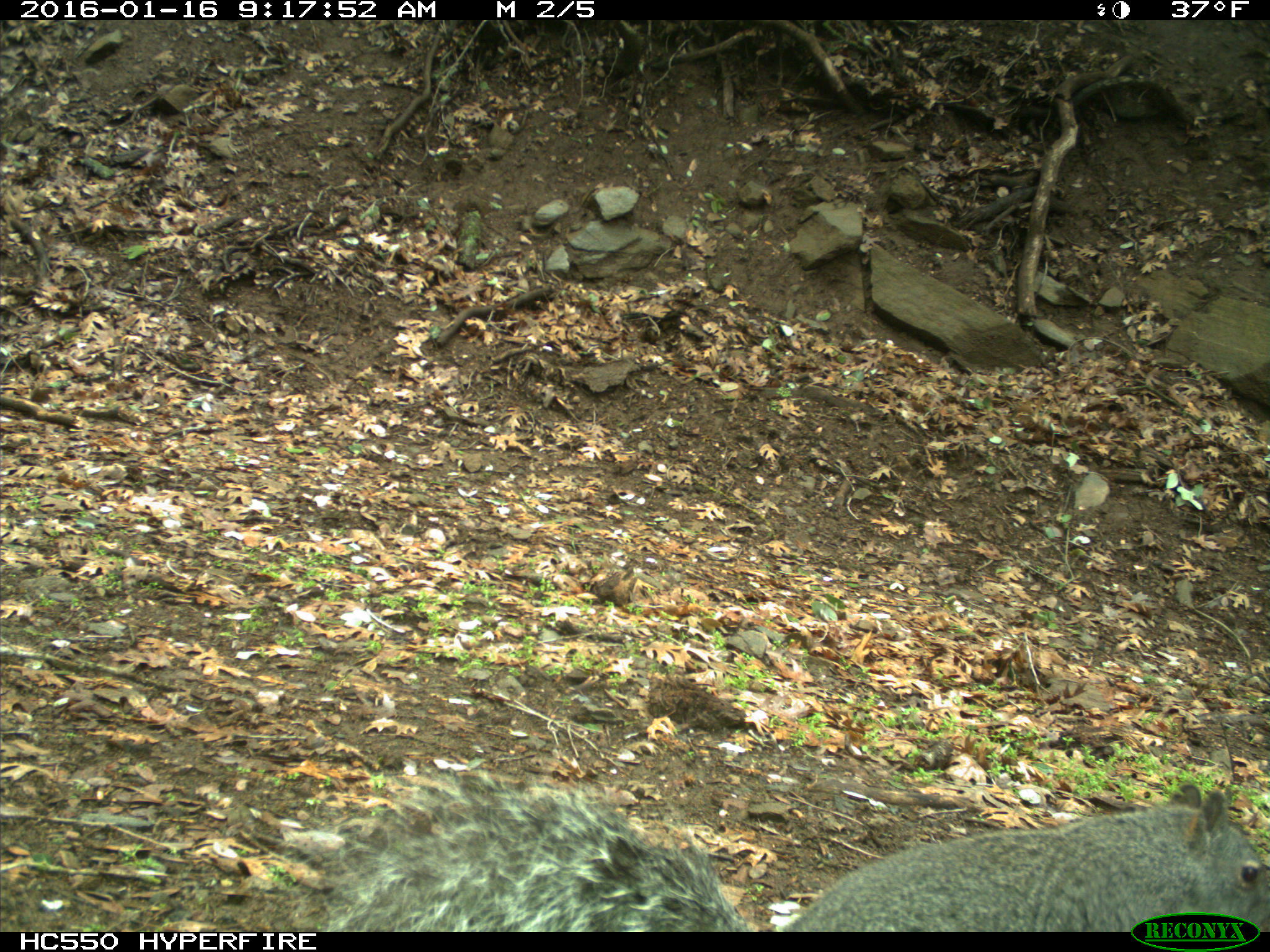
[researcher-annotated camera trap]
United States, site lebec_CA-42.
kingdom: Animalia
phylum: Chordata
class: Mammalia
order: Rodentia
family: Sciuridae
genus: Sciurus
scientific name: Sciurus carolinensis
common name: eastern gray squirrel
Sciurus carolinensis (eastern gray squirrel).